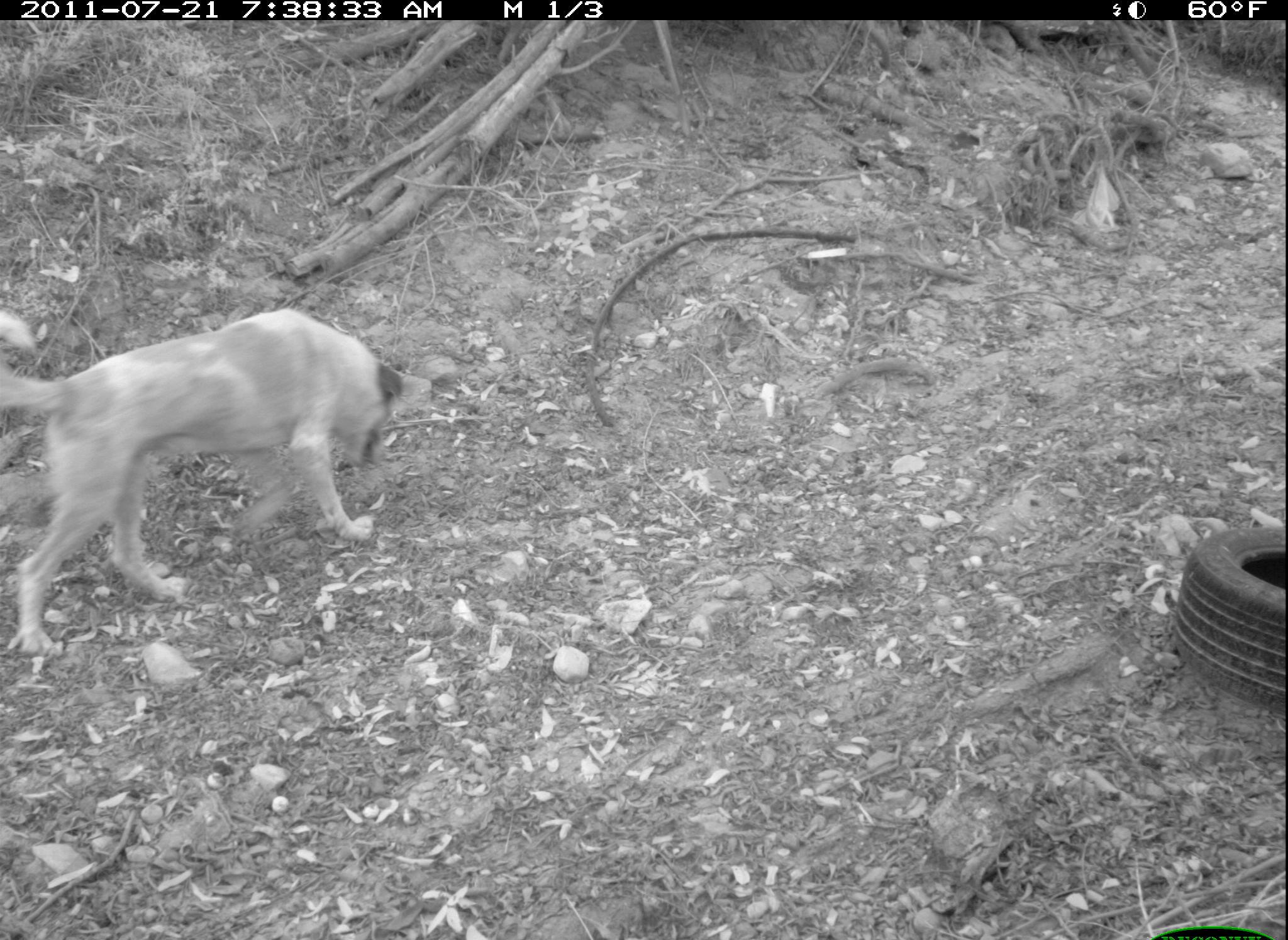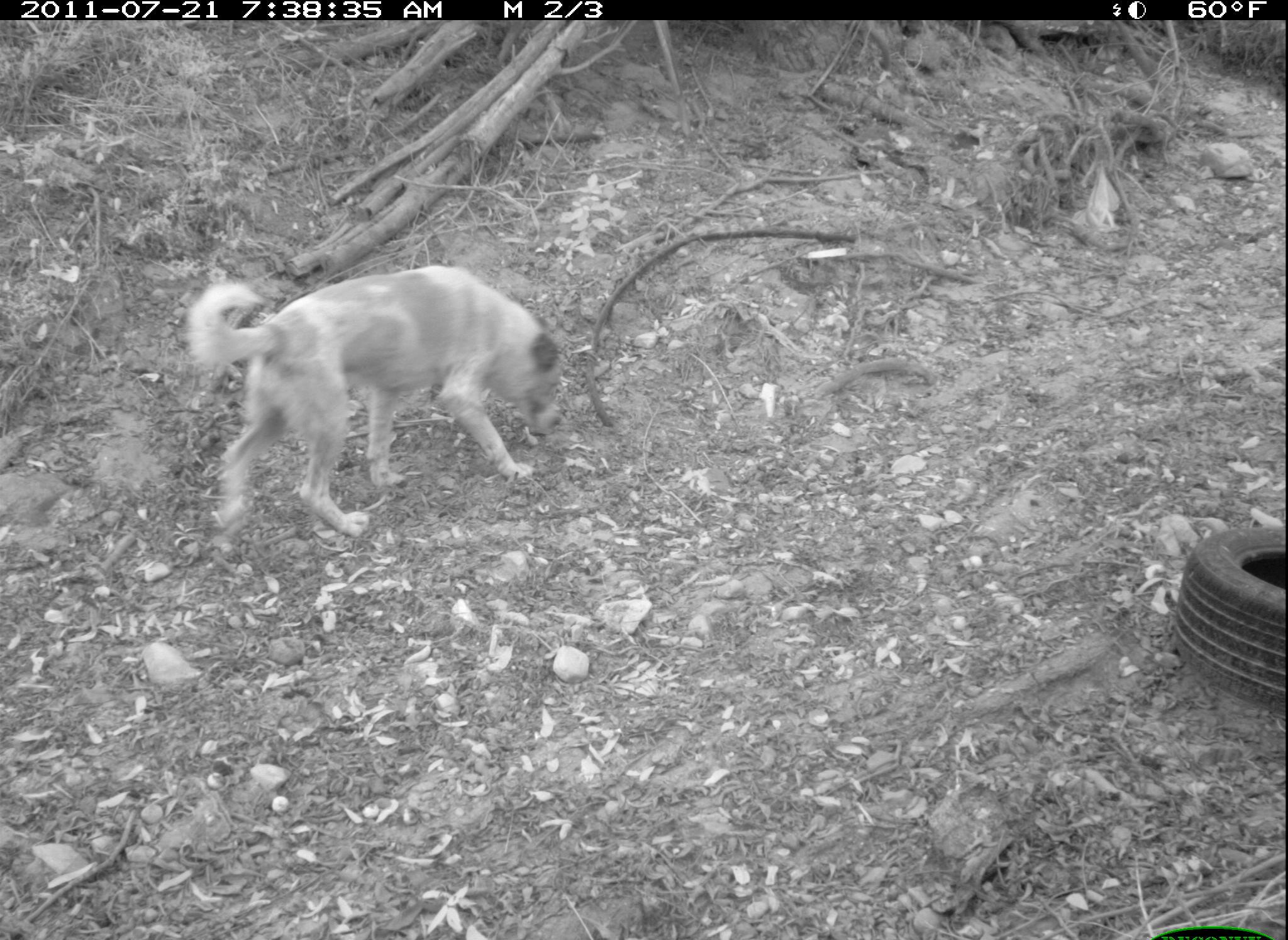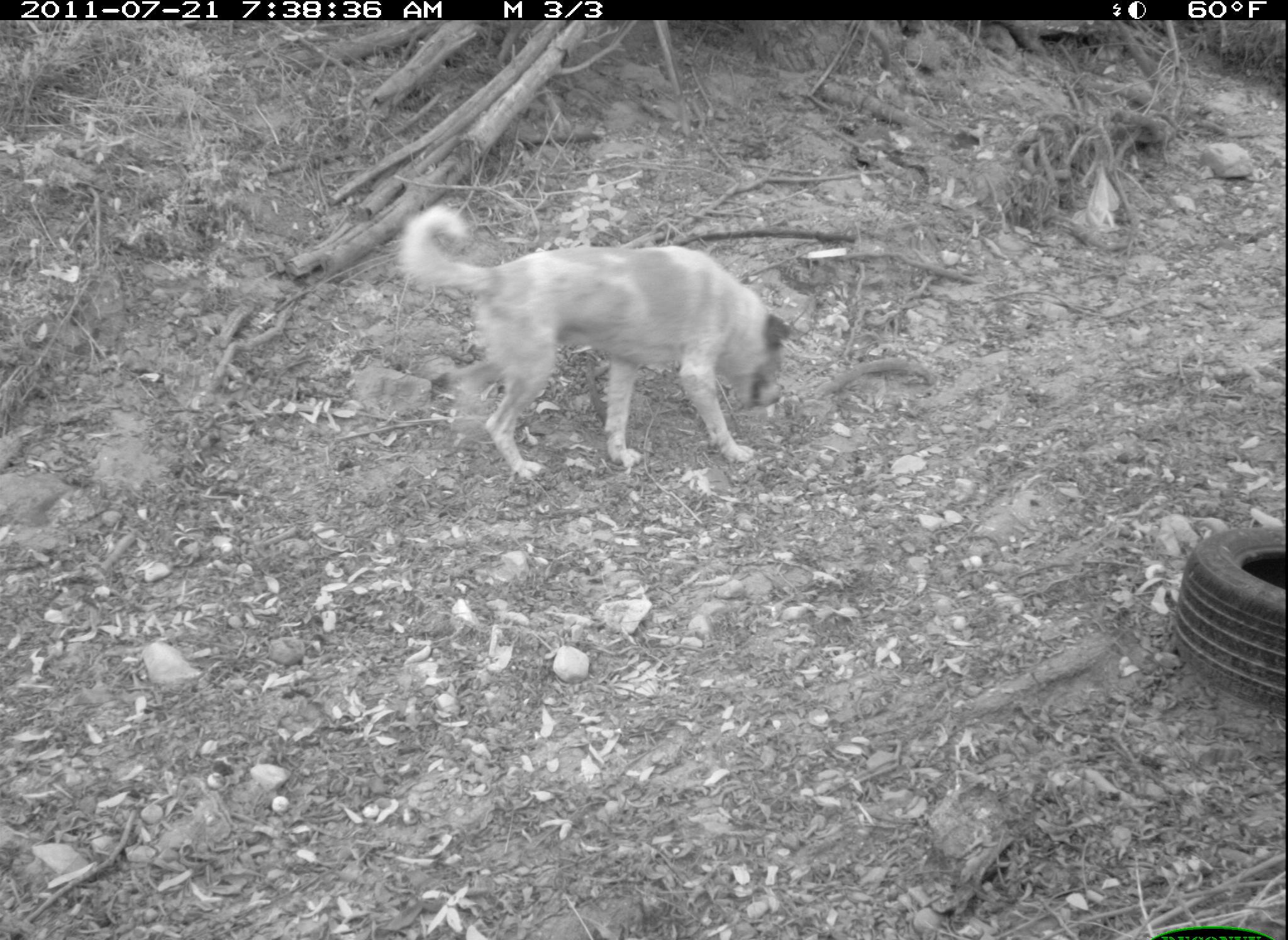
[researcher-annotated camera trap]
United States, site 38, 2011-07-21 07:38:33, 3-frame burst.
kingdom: Animalia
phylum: Chordata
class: Mammalia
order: Carnivora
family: Canidae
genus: Canis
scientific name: Canis familiaris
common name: domestic dog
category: dog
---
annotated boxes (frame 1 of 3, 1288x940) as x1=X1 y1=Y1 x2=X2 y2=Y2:
dog: x1=2 y1=303 x2=440 y2=660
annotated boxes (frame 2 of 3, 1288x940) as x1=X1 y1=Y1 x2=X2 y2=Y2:
dog: x1=187 y1=263 x2=568 y2=556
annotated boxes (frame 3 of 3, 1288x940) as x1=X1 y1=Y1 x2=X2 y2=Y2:
dog: x1=386 y1=190 x2=811 y2=496